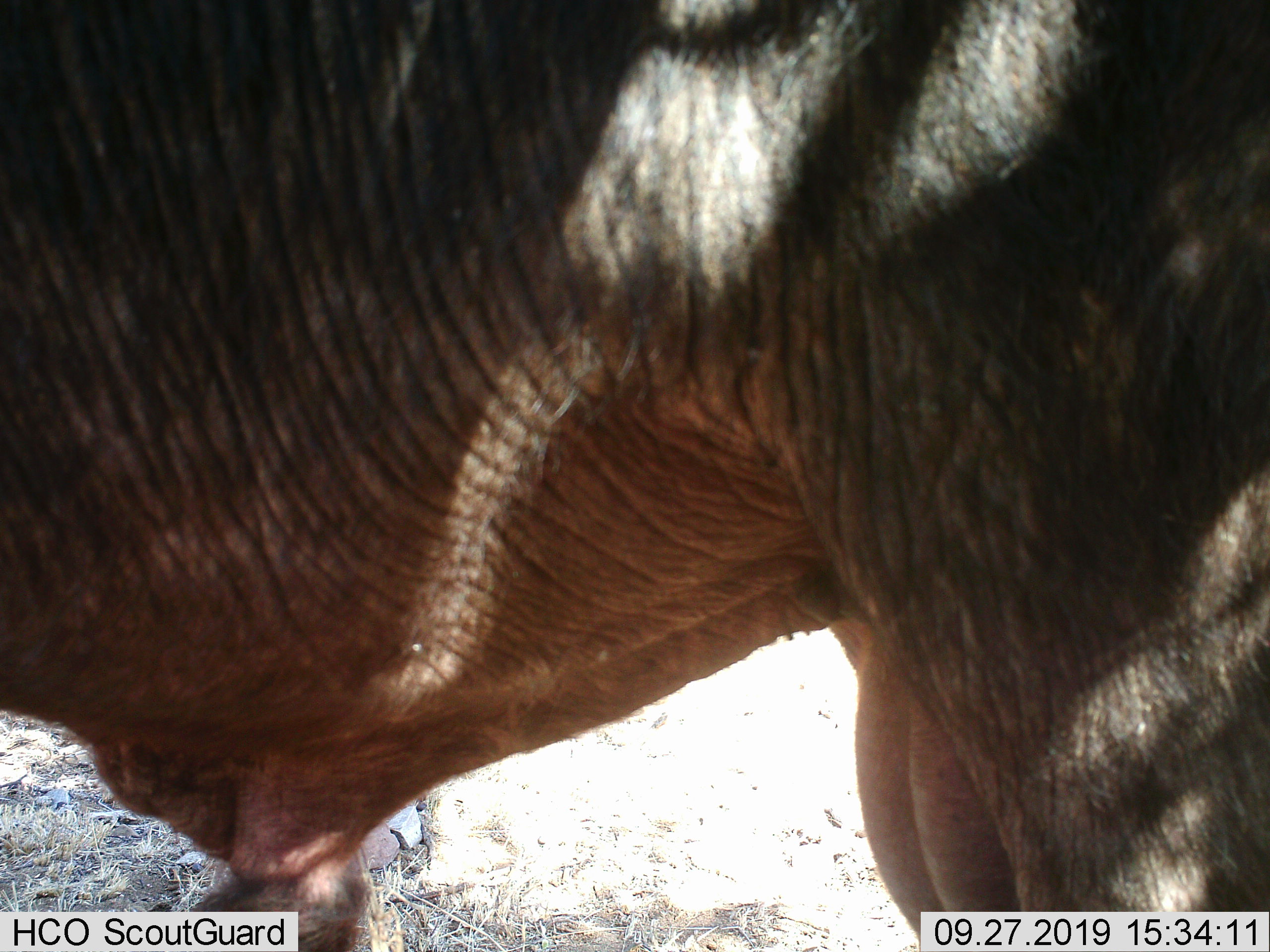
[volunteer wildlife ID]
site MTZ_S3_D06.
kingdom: Animalia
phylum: Chordata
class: Mammalia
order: Artiodactyla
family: Bovidae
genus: Syncerus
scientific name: Syncerus caffer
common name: african buffalo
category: buffalo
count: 1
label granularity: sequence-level